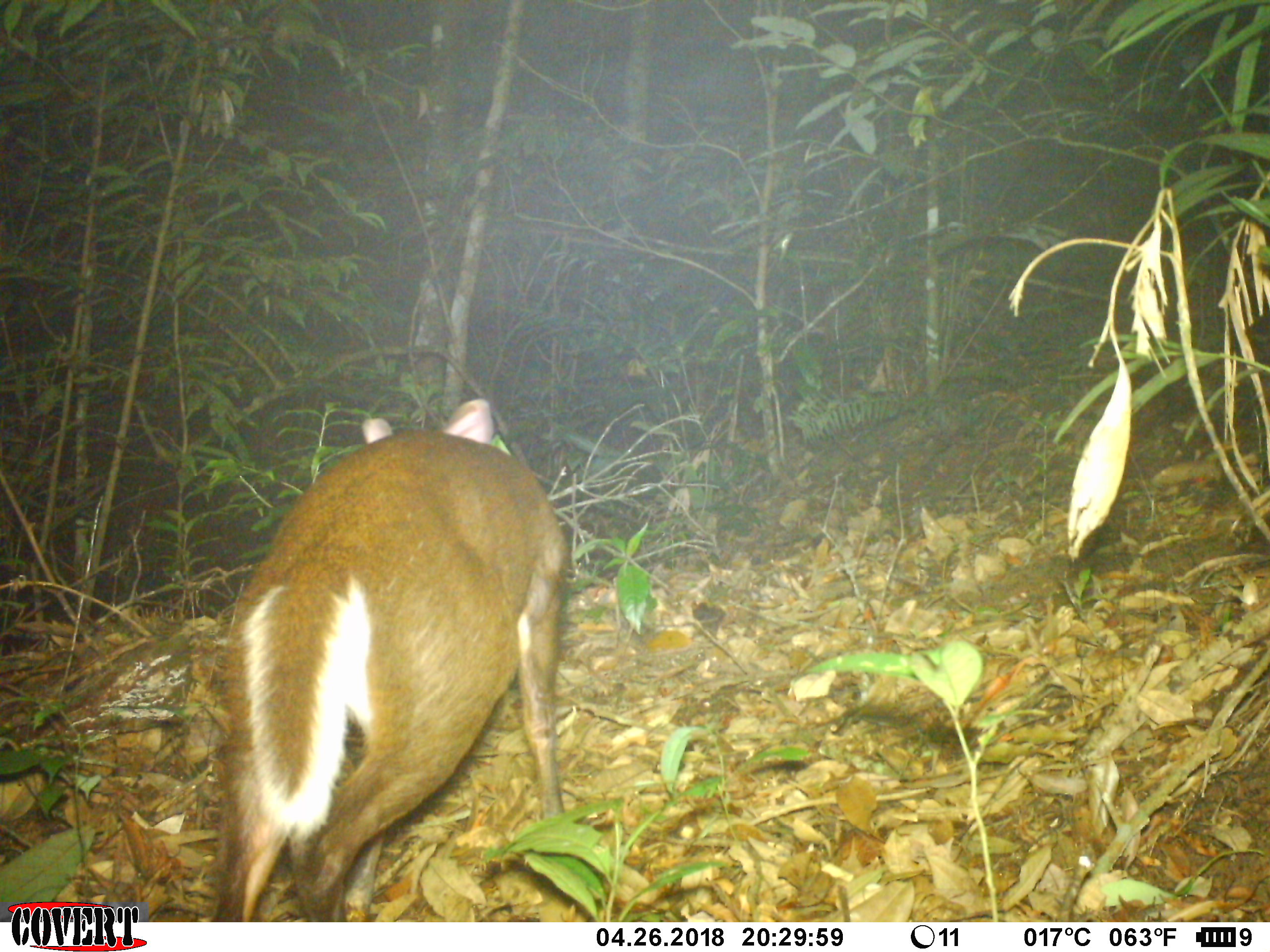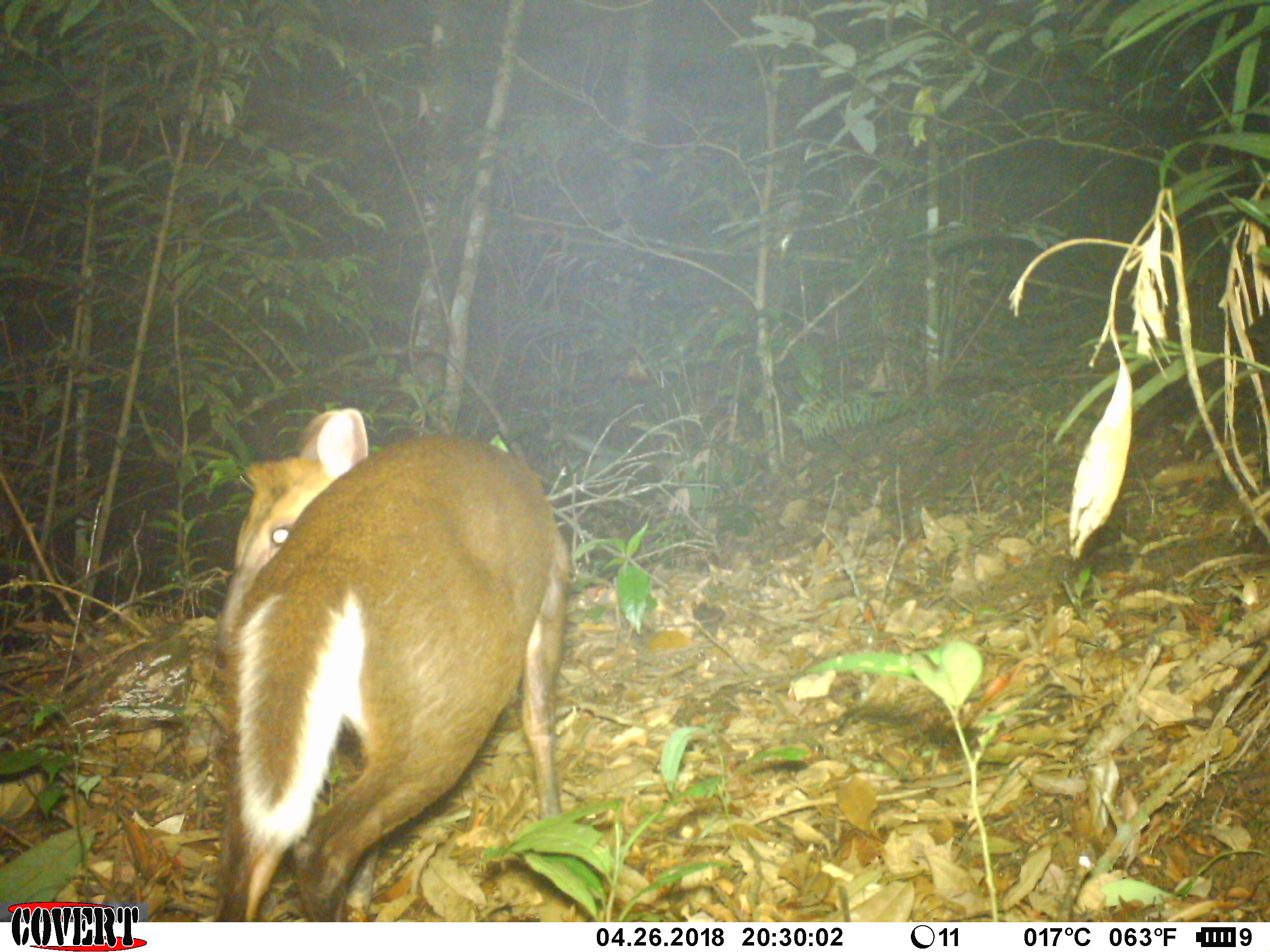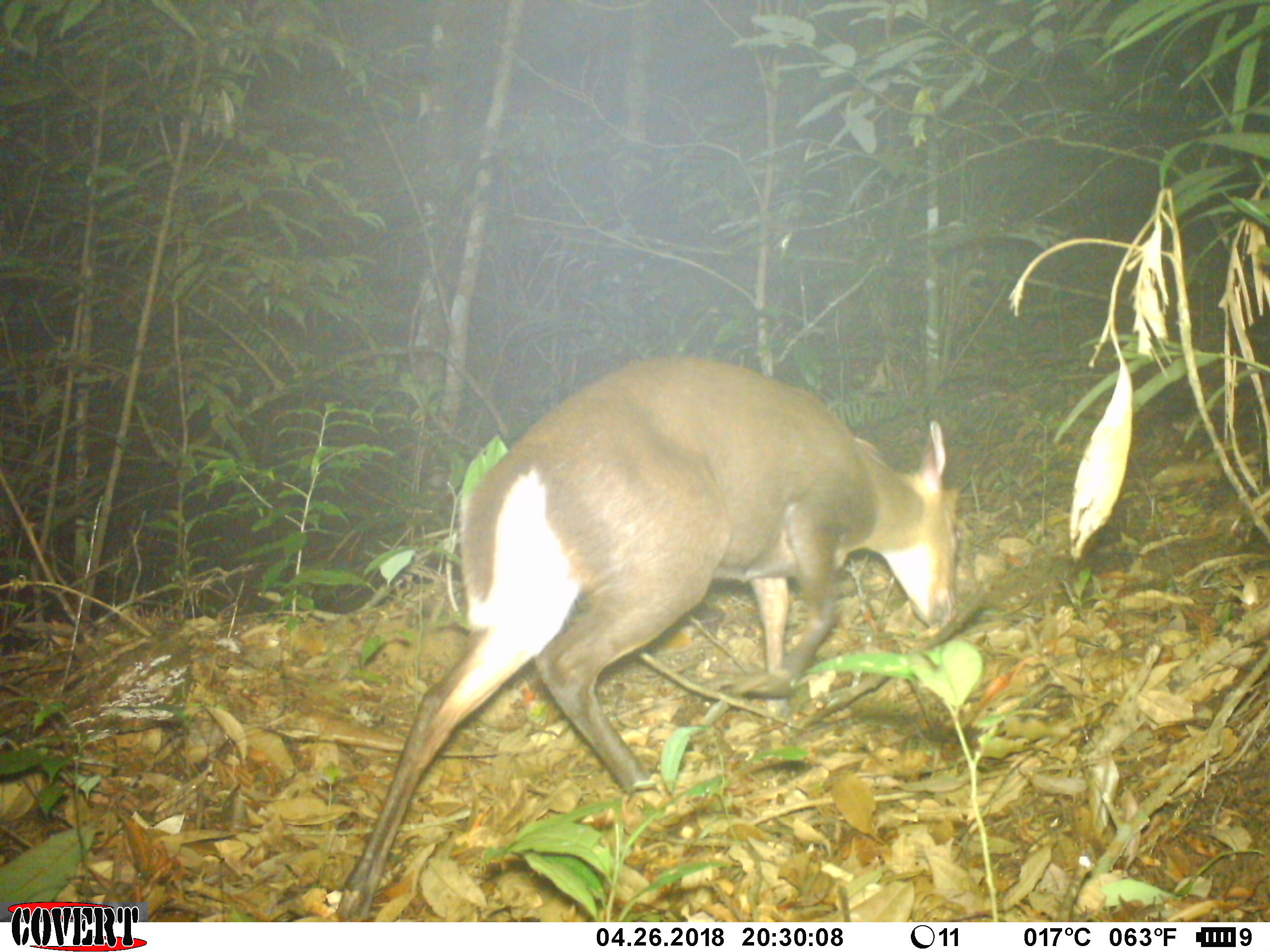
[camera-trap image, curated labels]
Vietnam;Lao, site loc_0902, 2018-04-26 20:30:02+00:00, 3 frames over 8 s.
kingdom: Animalia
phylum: Chordata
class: Mammalia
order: Artiodactyla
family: Cervidae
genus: Muntiacus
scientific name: Muntiacus rooseveltorum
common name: roosevelt's muntjac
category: roosevelts muntjac group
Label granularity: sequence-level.